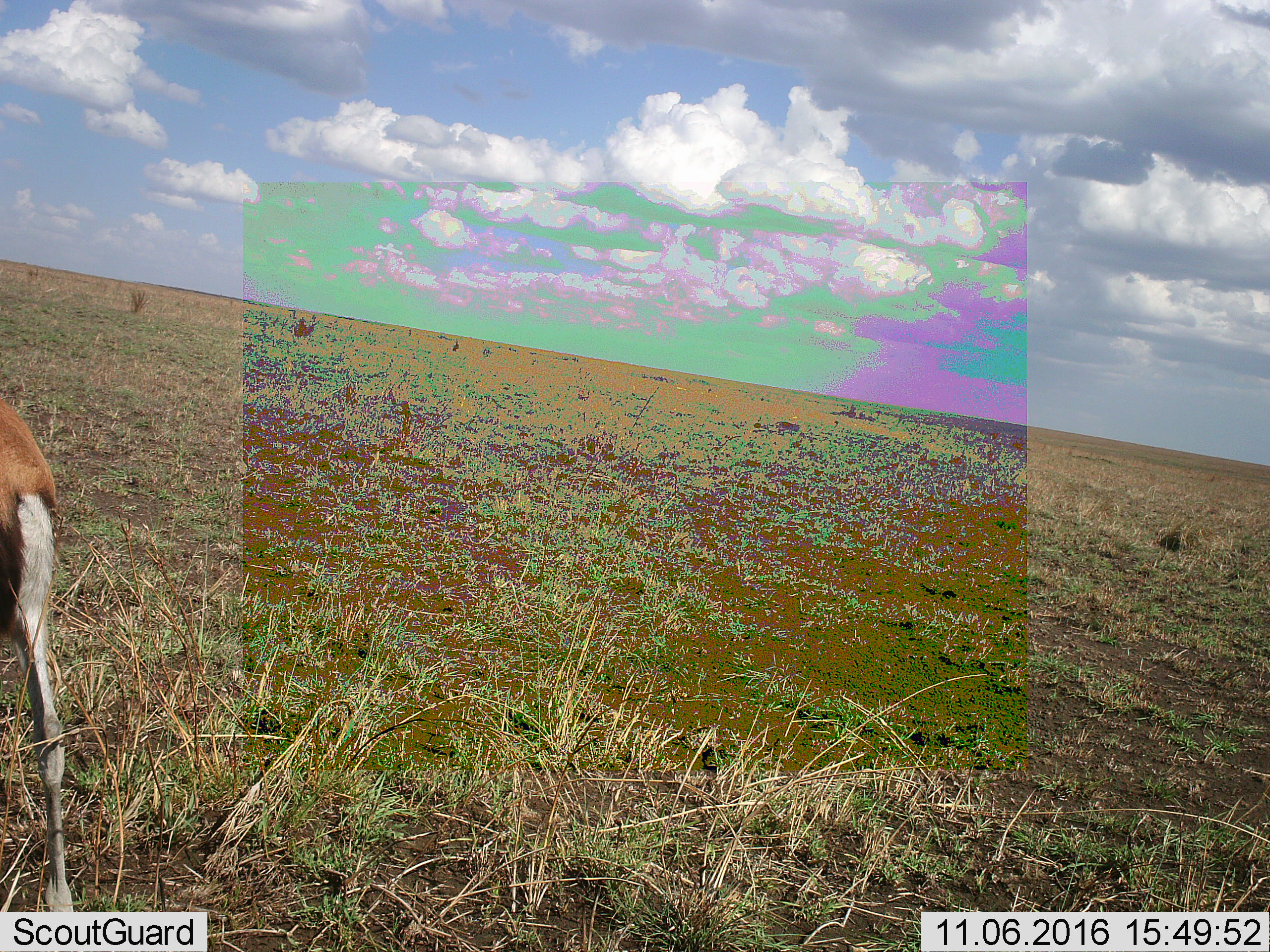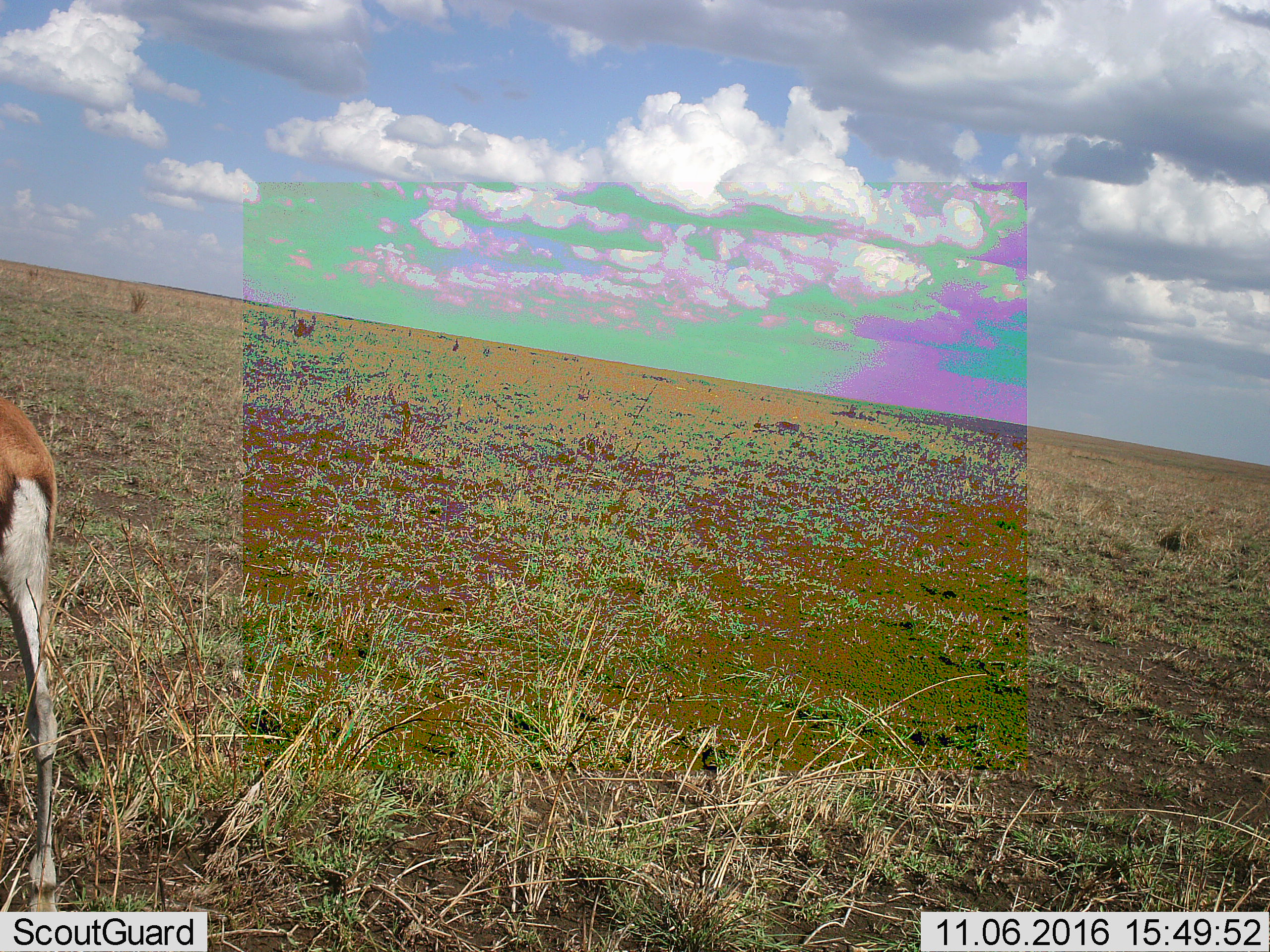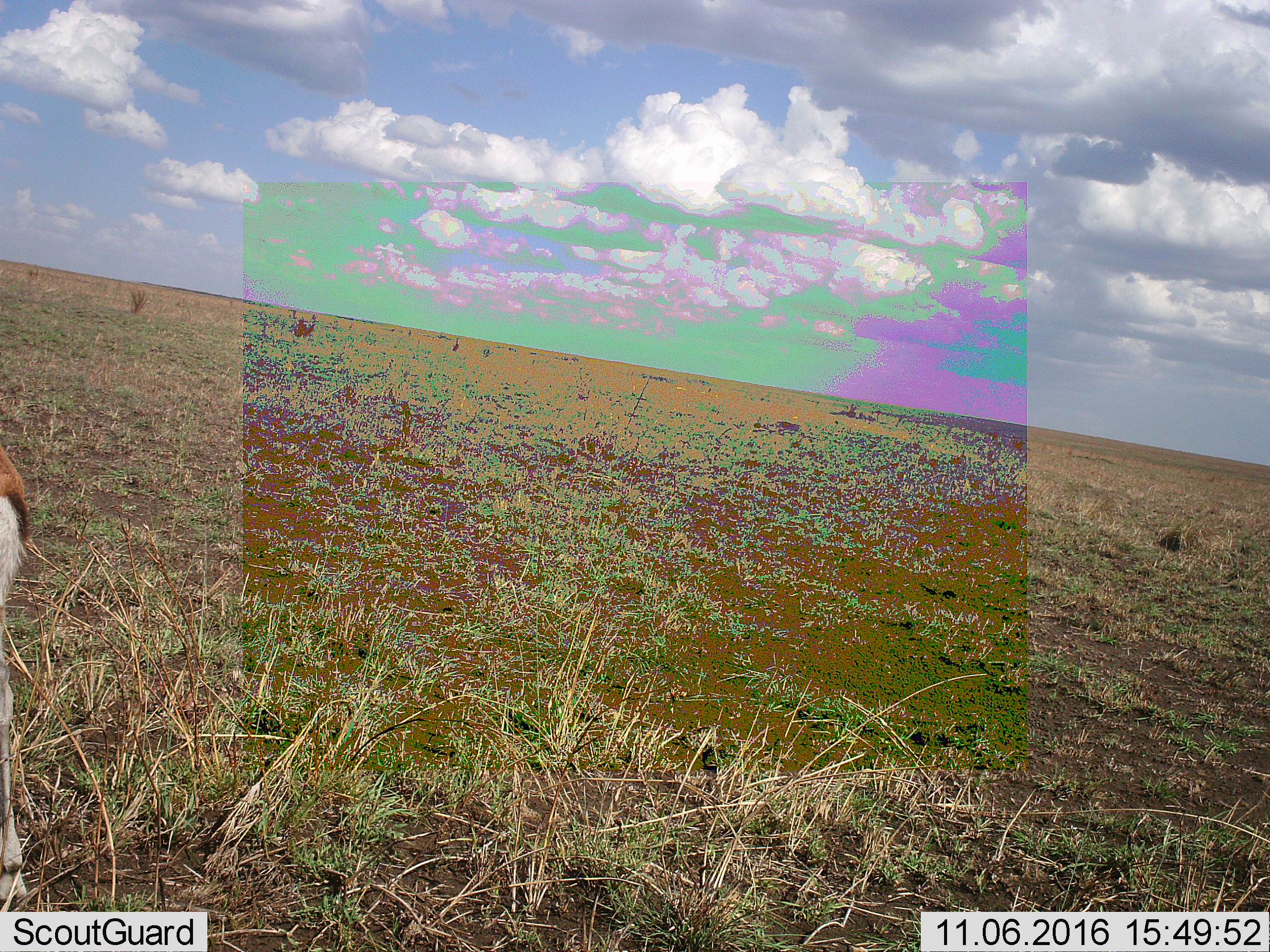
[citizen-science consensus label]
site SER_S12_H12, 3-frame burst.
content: unidentified animal